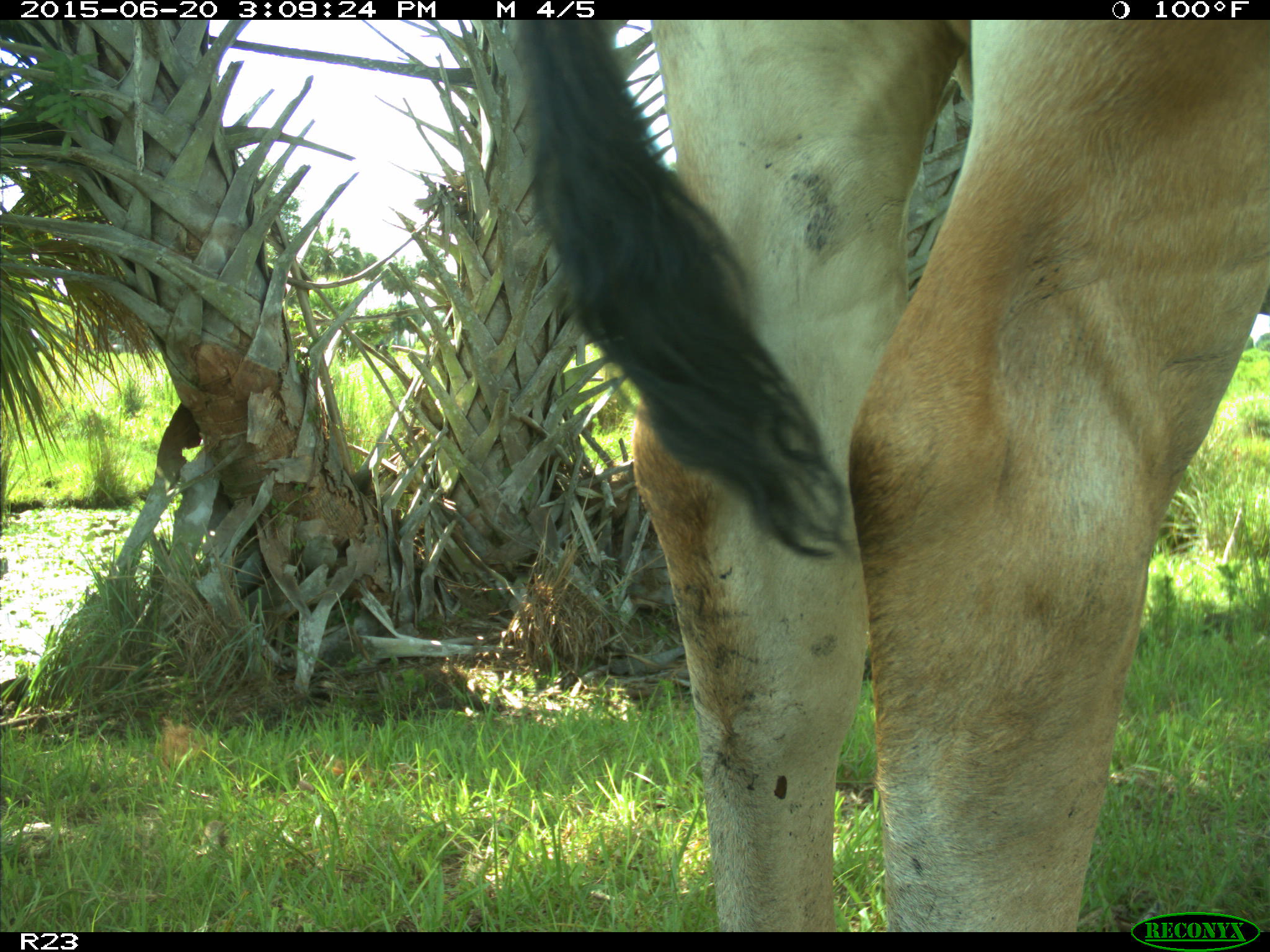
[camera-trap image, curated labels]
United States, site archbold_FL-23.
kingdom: Animalia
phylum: Chordata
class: Mammalia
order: Artiodactyla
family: Bovidae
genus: Bos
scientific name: Bos taurus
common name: domestic cow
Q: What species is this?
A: Bos taurus (domestic cow).